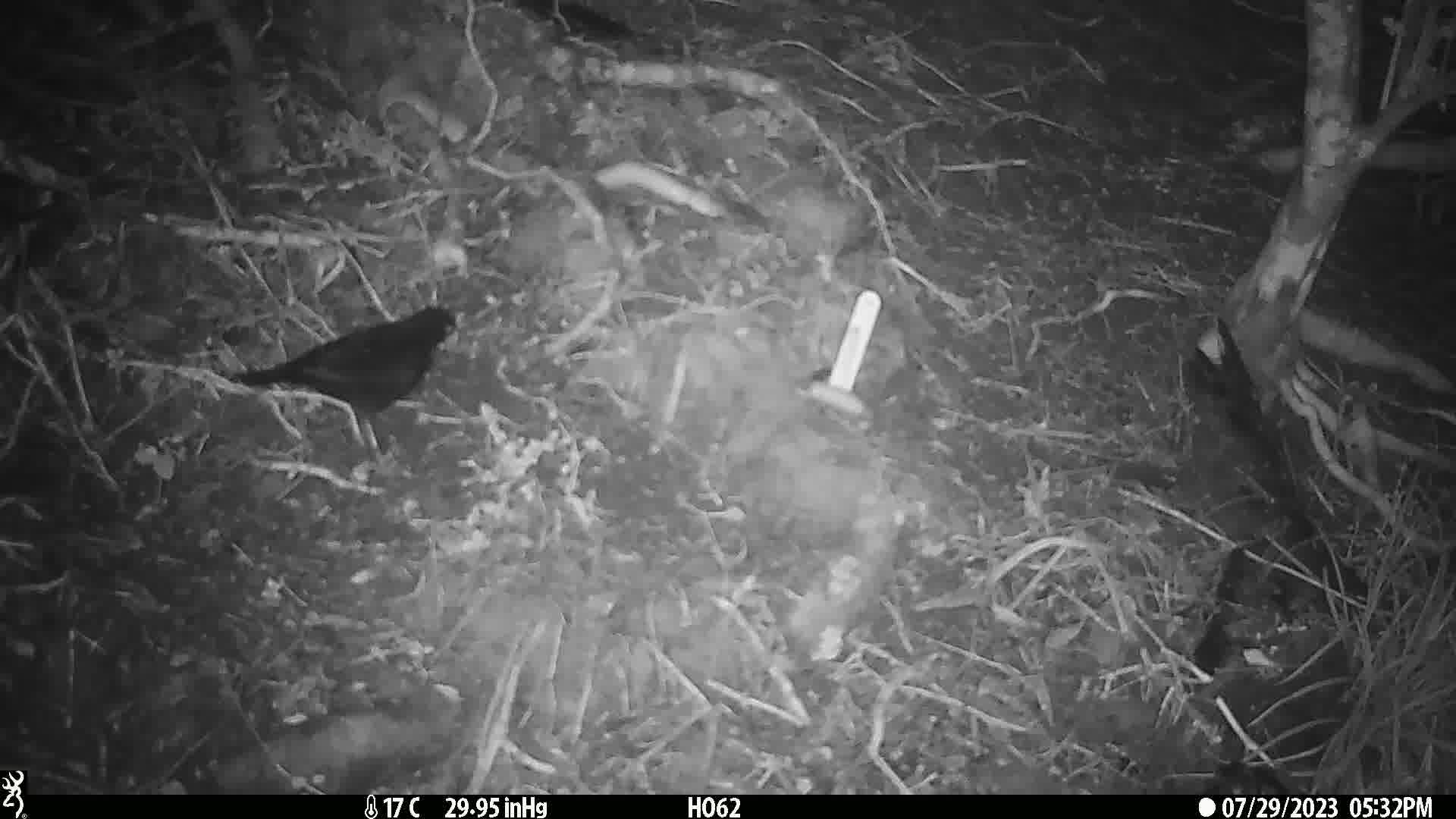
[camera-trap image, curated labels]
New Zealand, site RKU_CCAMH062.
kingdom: Animalia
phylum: Chordata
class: Aves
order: Passeriformes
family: Turdidae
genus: Turdus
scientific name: Turdus merula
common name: eurasian blackbird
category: blackbird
Blackbird (eurasian blackbird) (Turdus merula).